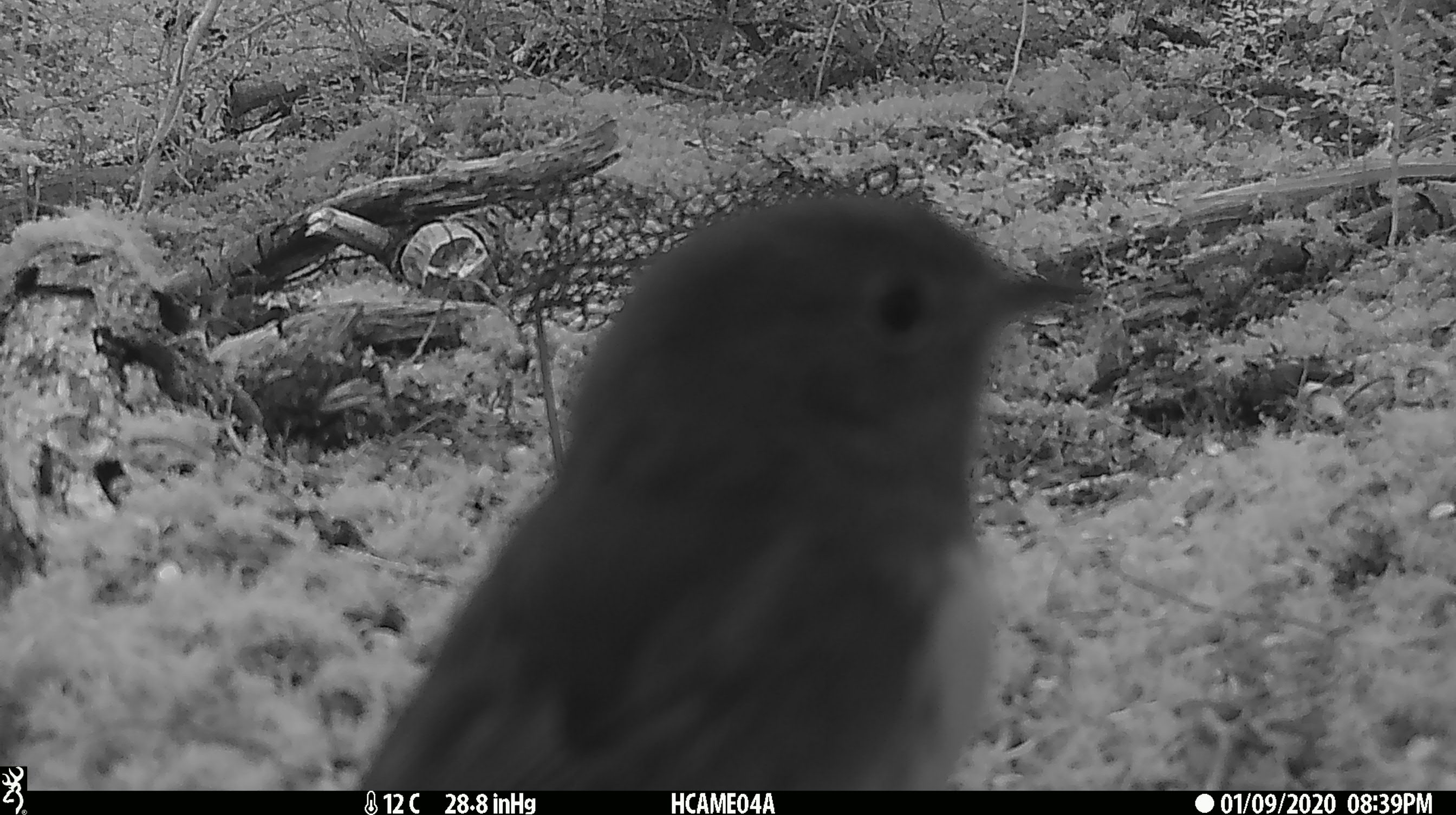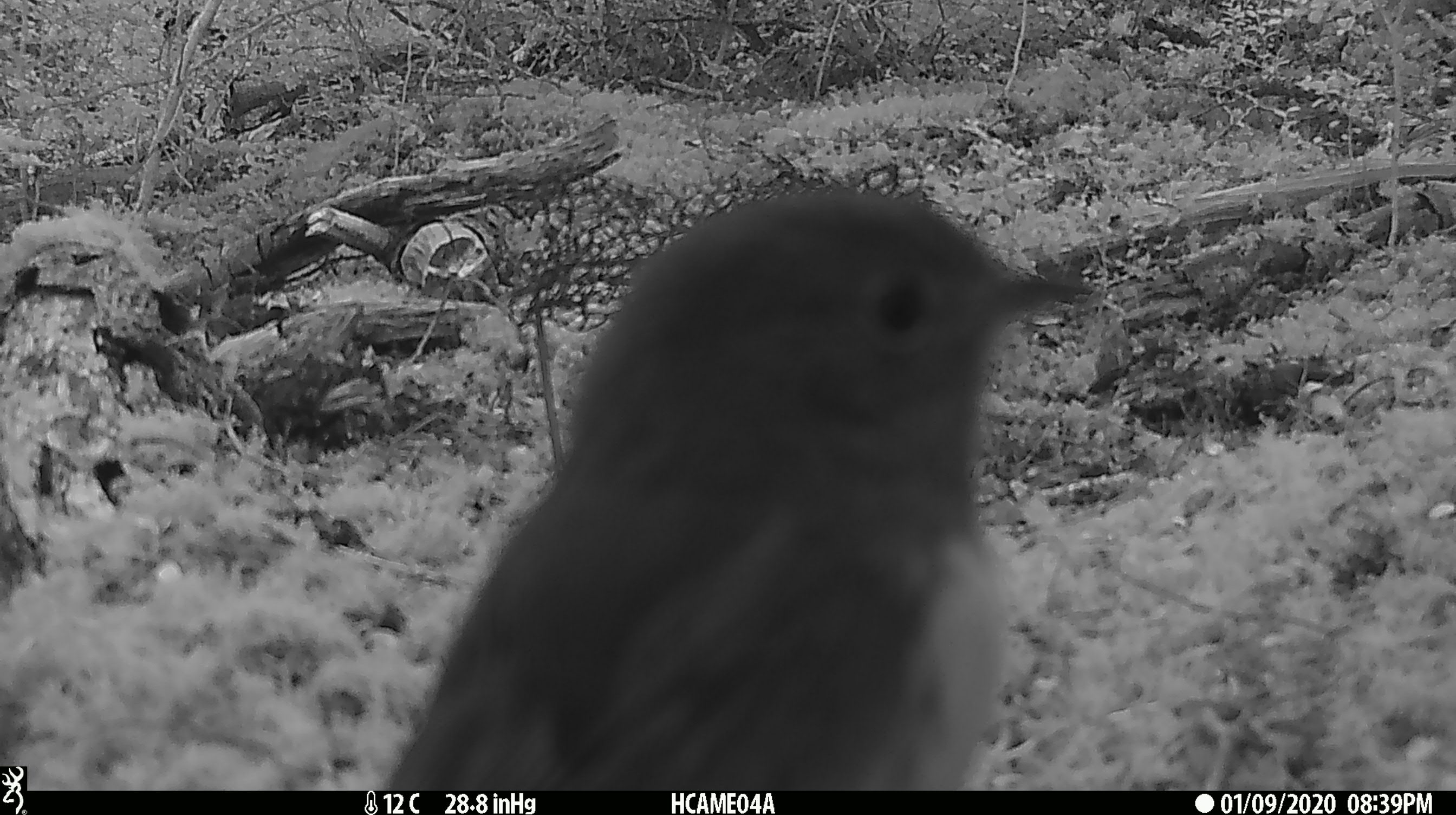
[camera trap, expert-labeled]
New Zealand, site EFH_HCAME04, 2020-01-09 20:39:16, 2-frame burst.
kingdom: Animalia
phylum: Chordata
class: Aves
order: Passeriformes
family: Petroicidae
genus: Petroica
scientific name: Petroica australis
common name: new zealand robin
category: robin